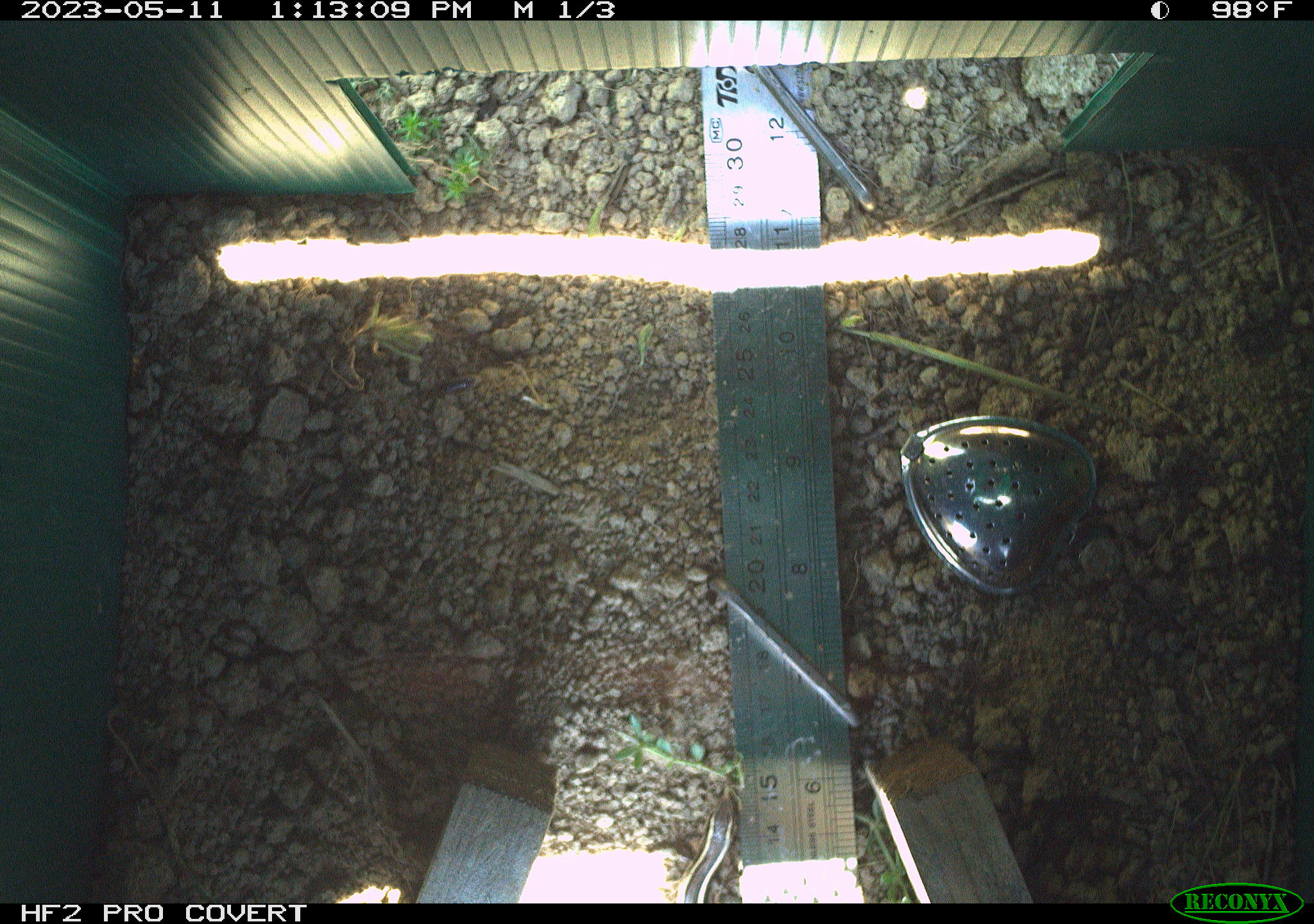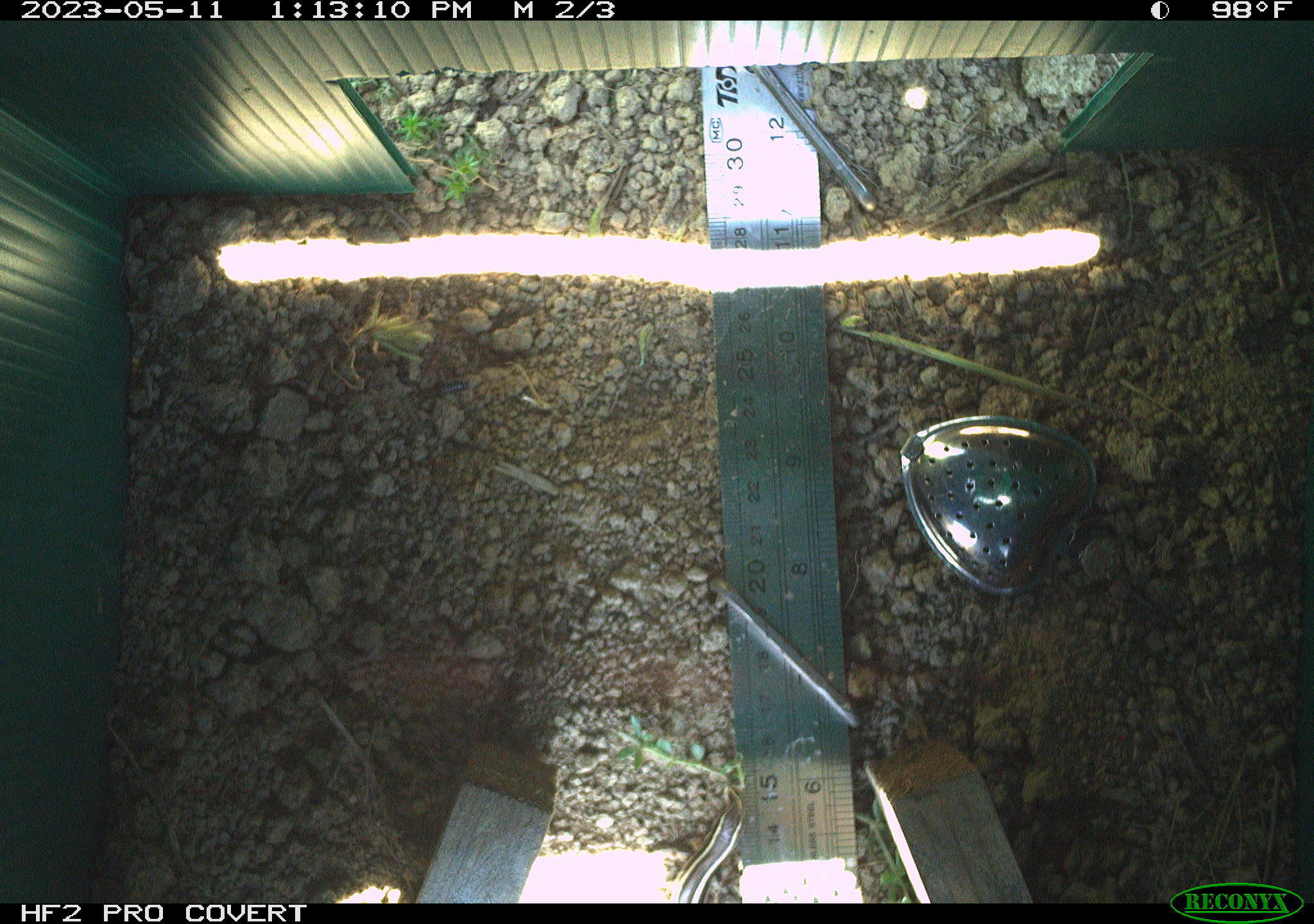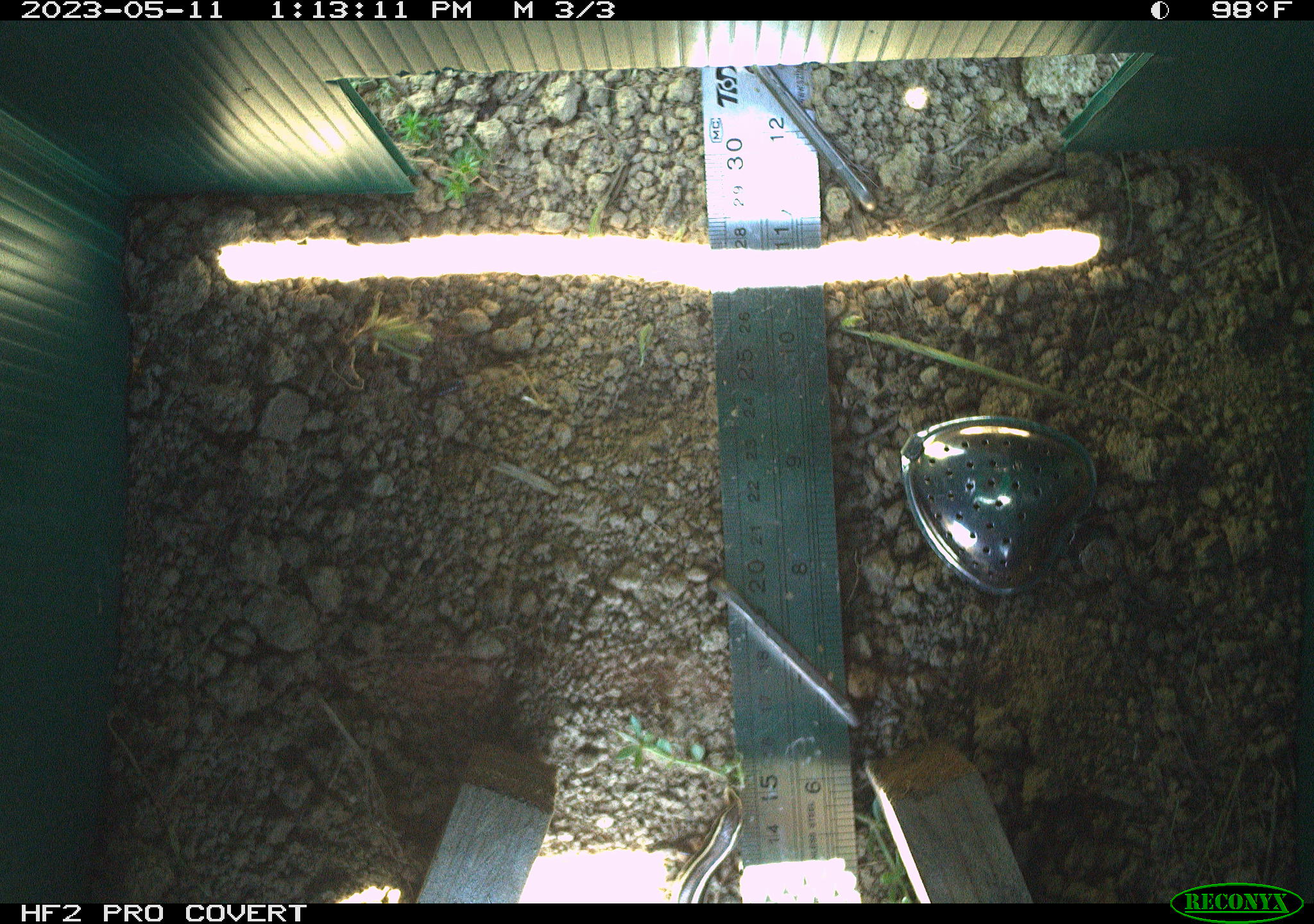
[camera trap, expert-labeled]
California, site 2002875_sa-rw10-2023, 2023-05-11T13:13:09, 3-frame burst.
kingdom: Animalia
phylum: Chordata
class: Reptilia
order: Squamata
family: Scincidae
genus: Plestiodon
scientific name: Plestiodon skiltonianus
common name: western skink